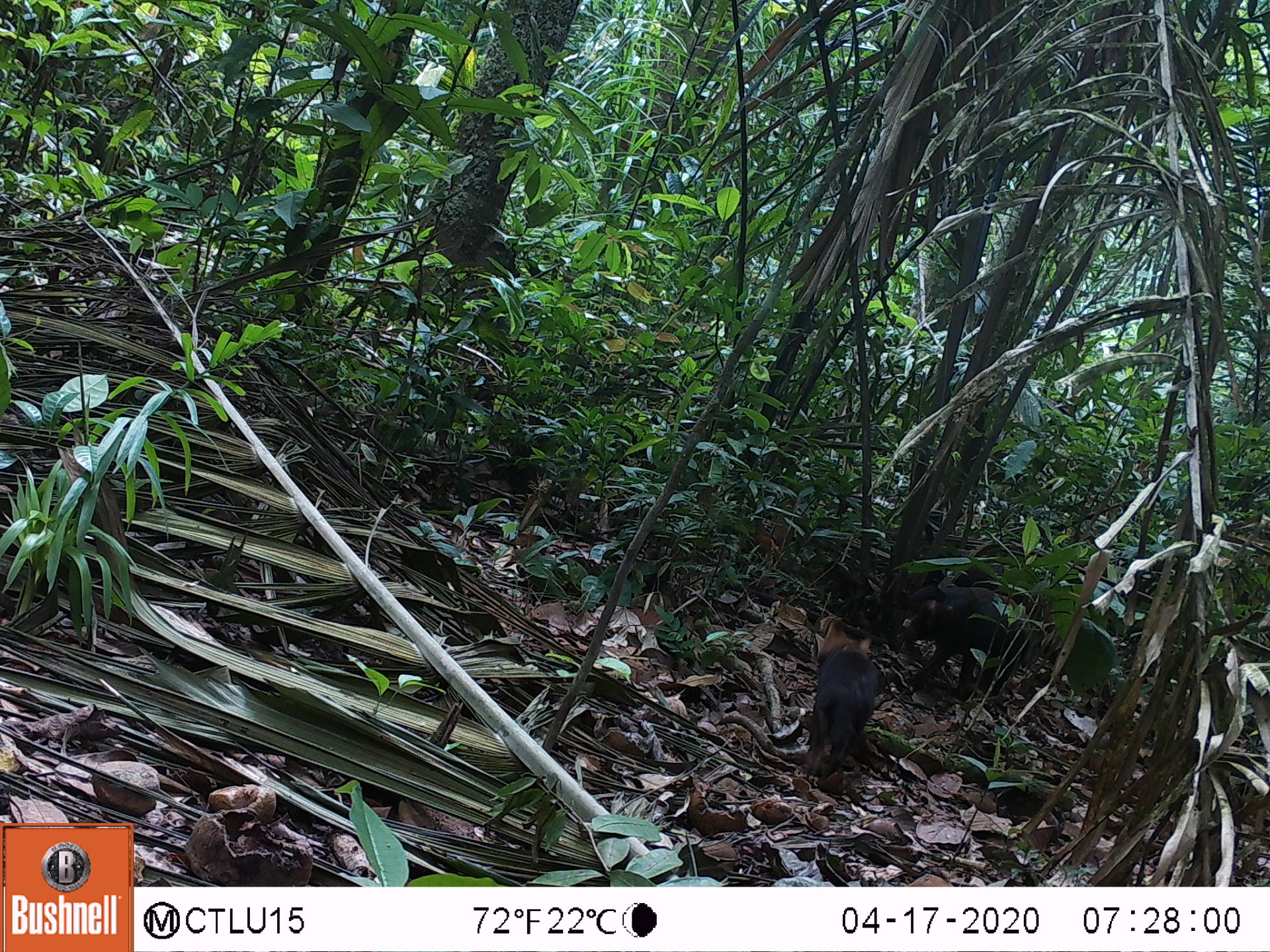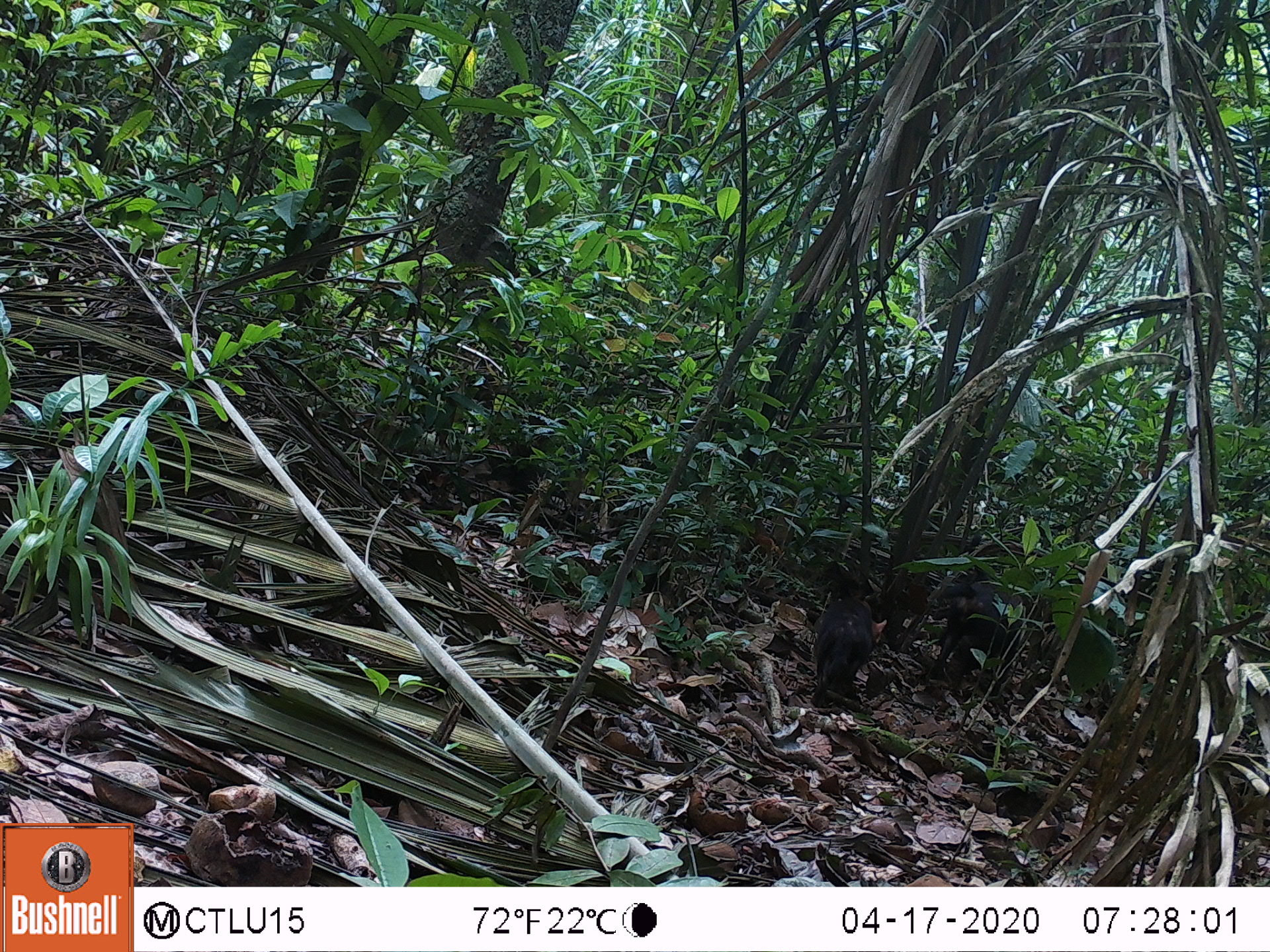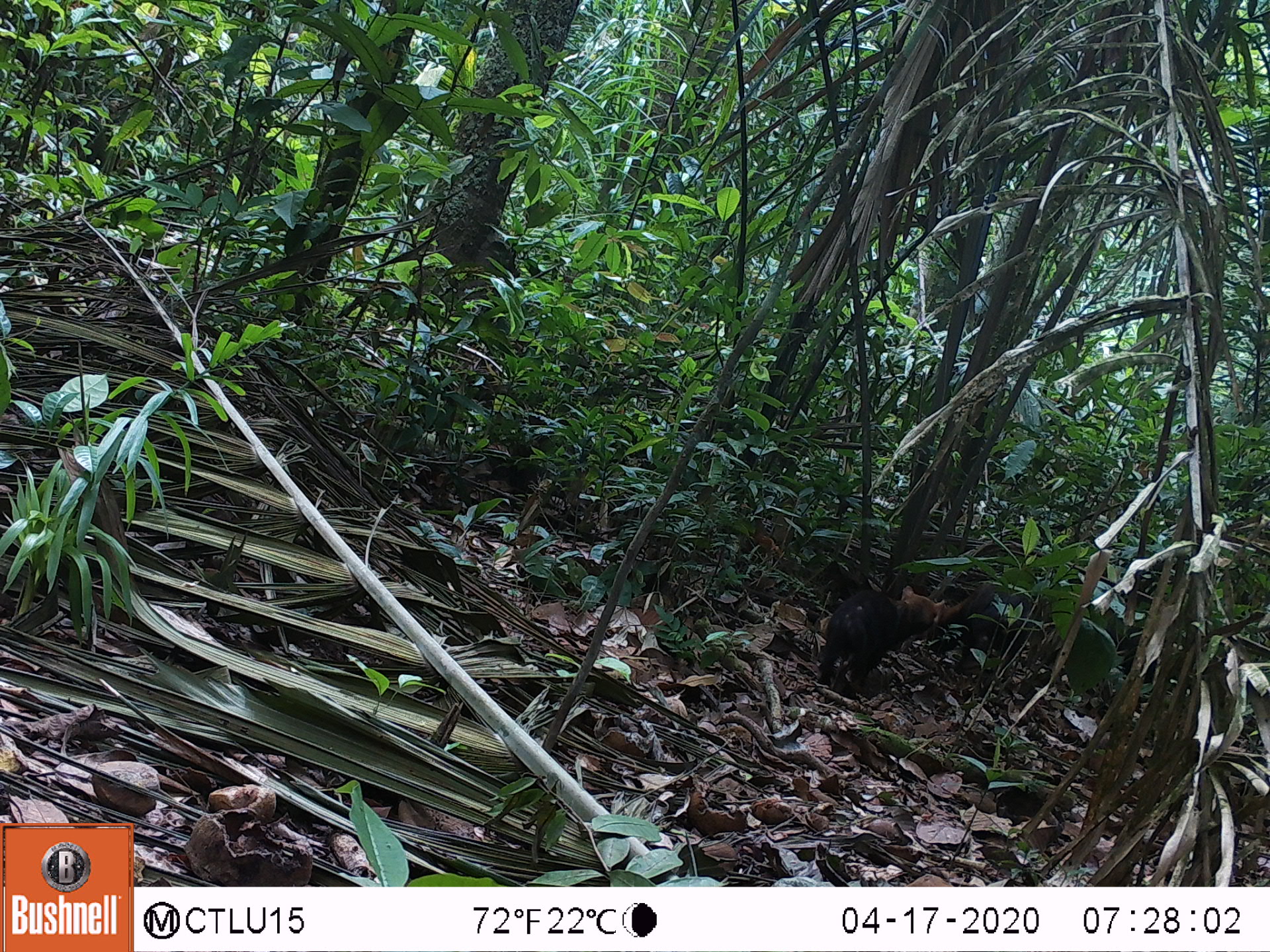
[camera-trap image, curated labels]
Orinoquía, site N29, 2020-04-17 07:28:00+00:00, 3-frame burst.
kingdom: Animalia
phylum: Chordata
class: Mammalia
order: Carnivora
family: Canidae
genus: Speothos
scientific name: Speothos venaticus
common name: bush dog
Bush dog (Speothos venaticus).